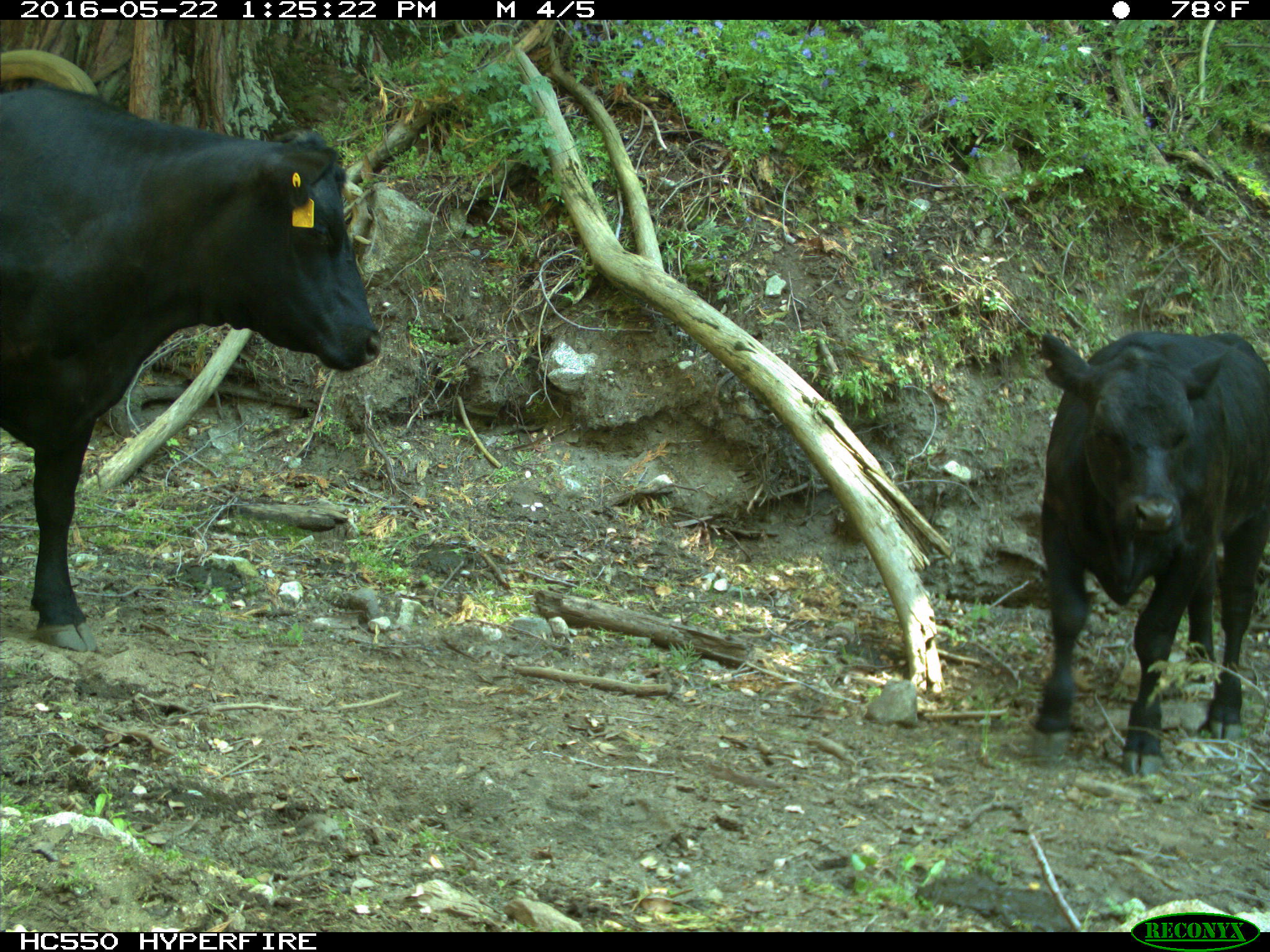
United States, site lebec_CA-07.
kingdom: Animalia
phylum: Chordata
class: Mammalia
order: Artiodactyla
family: Bovidae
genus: Bos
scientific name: Bos taurus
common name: domestic cow